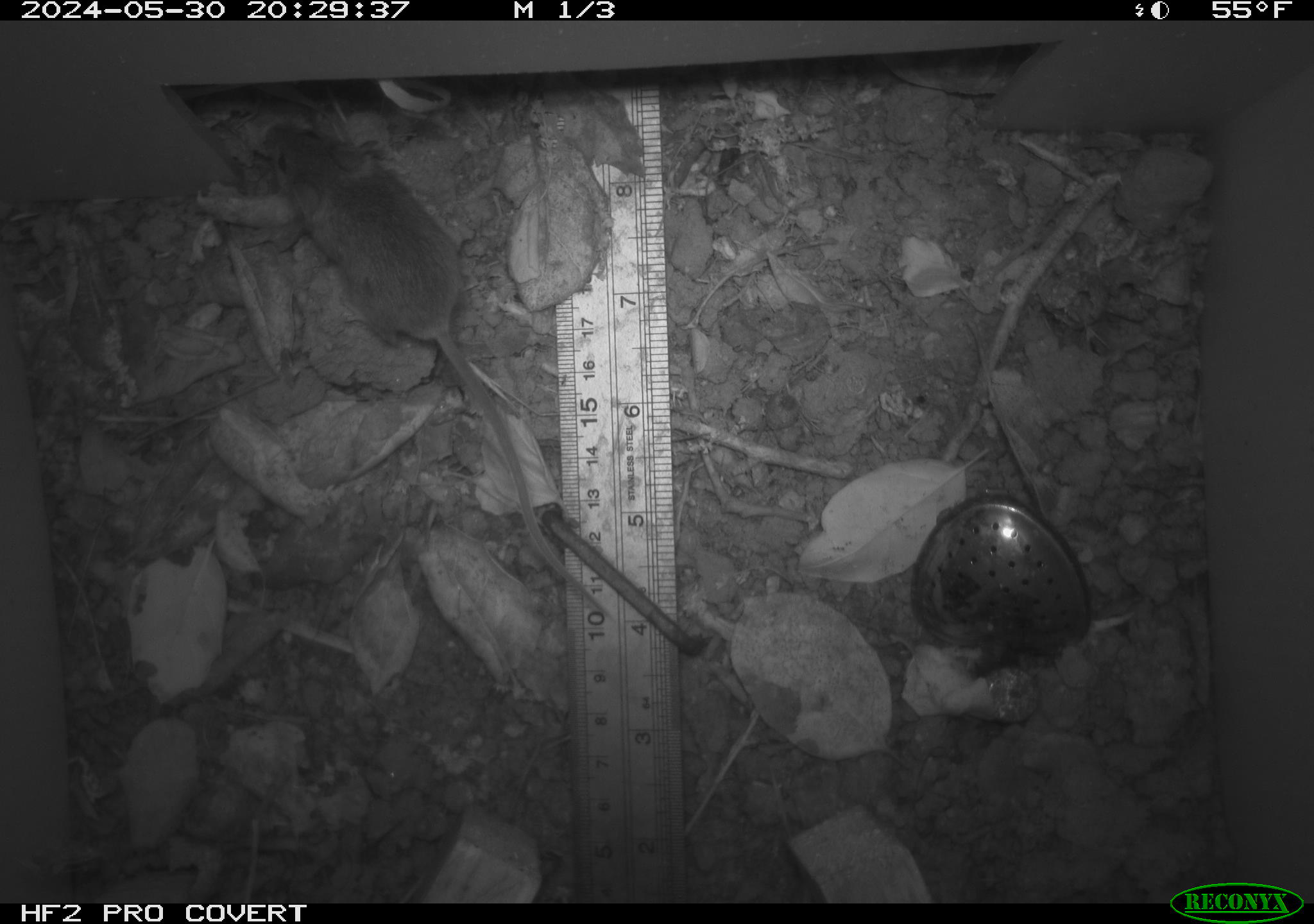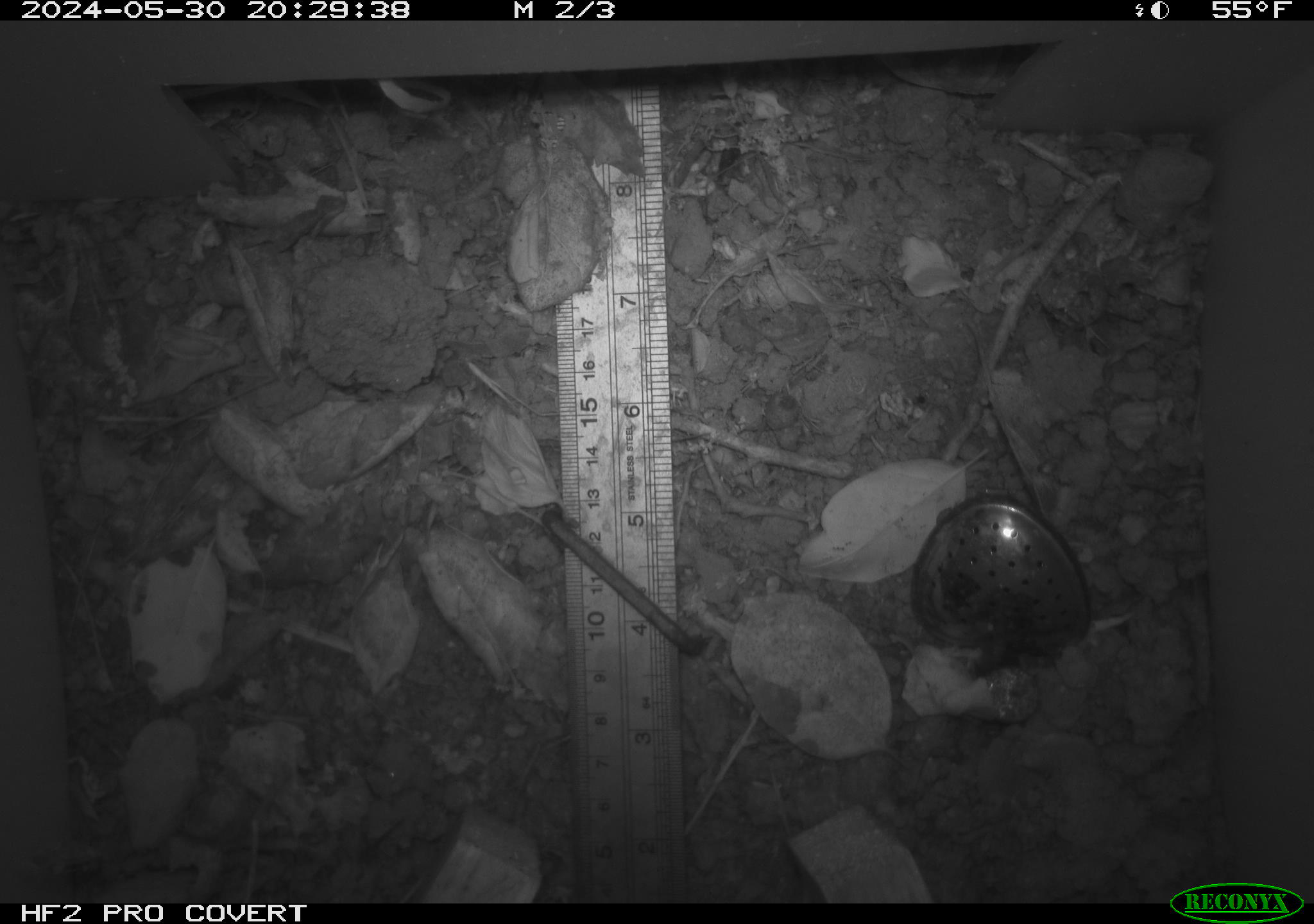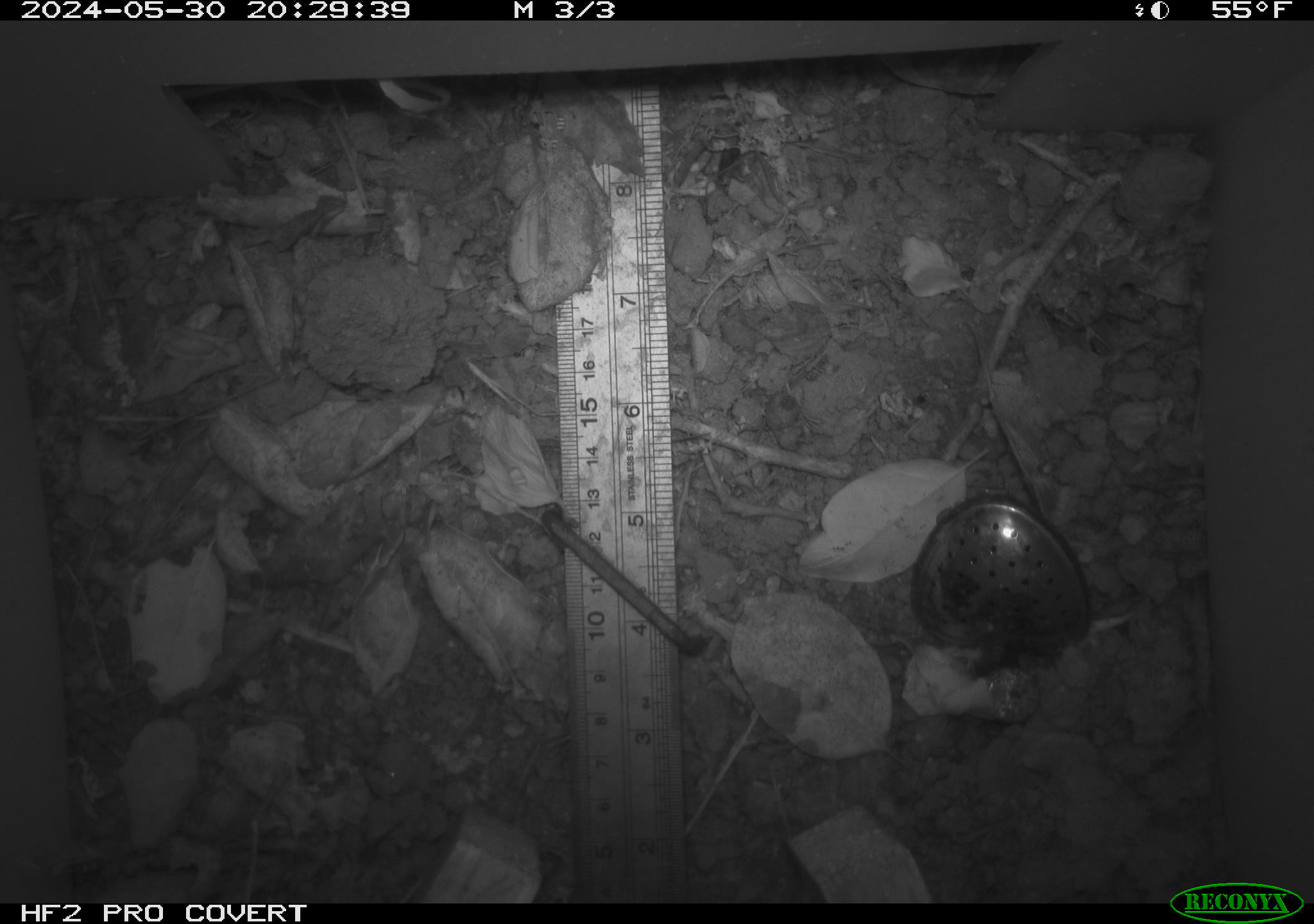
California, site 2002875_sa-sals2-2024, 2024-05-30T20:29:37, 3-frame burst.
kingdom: Animalia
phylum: Chordata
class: Mammalia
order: Rodentia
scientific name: Rodentia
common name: mouse species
Mouse species (Rodentia).